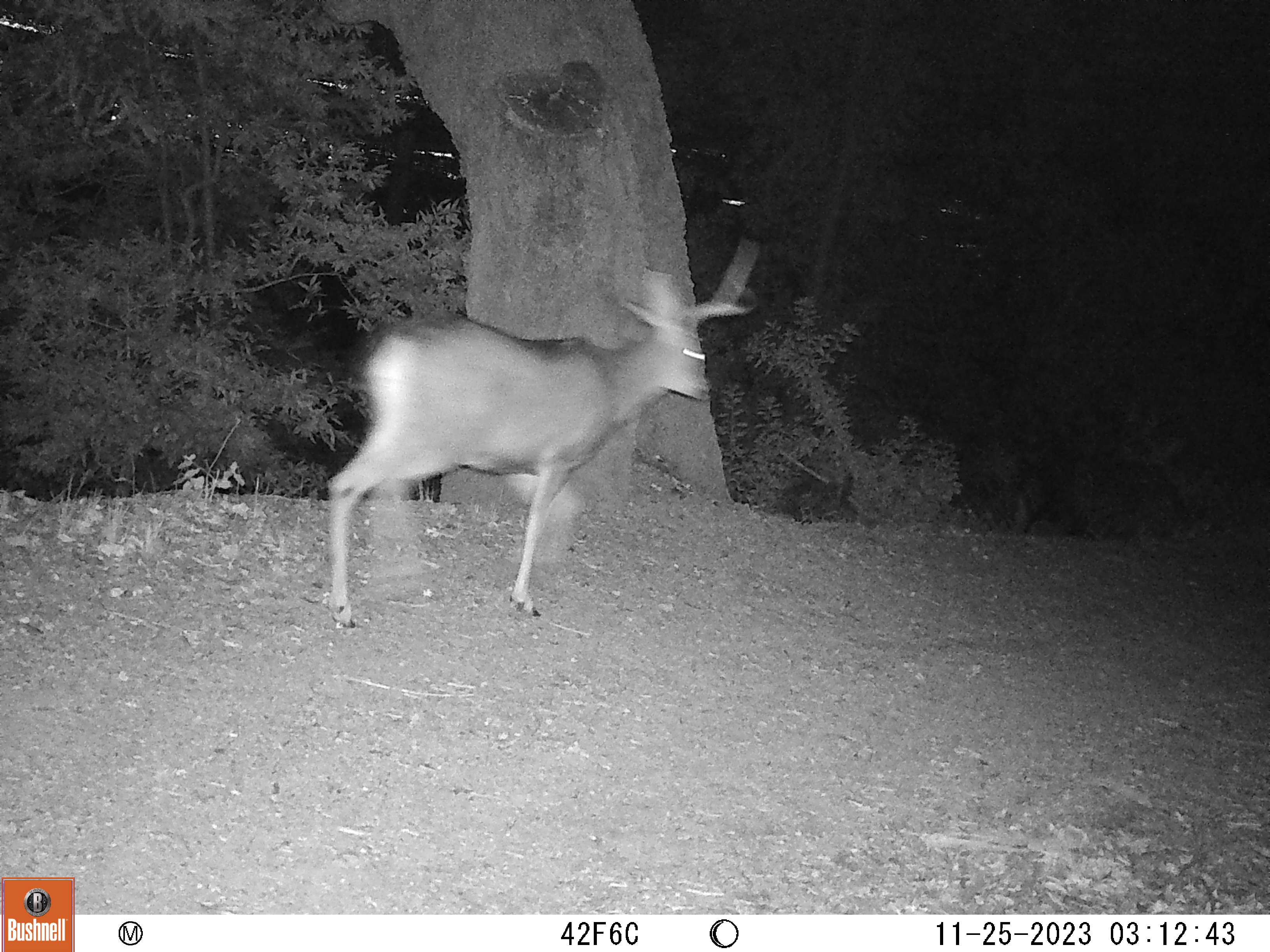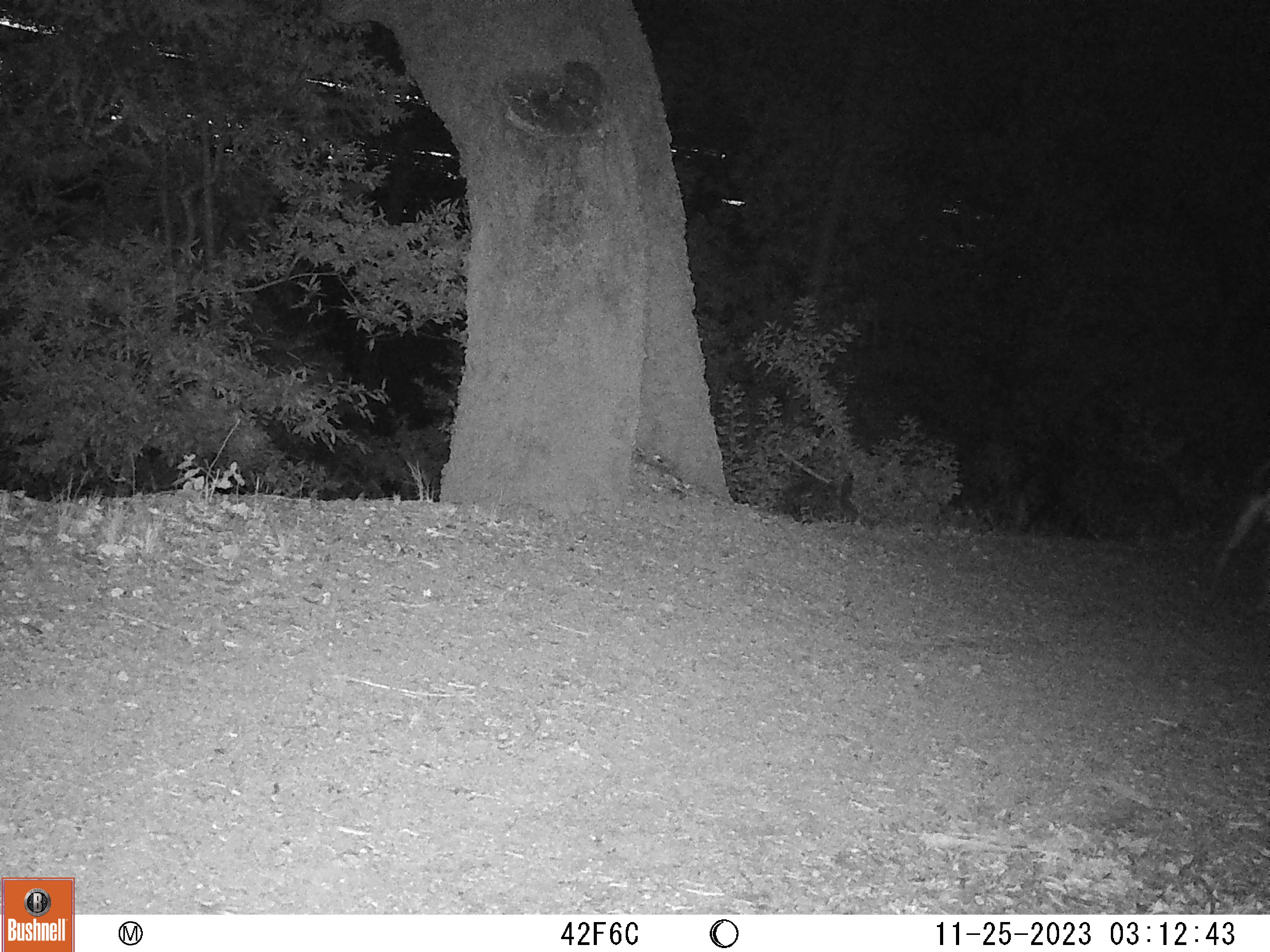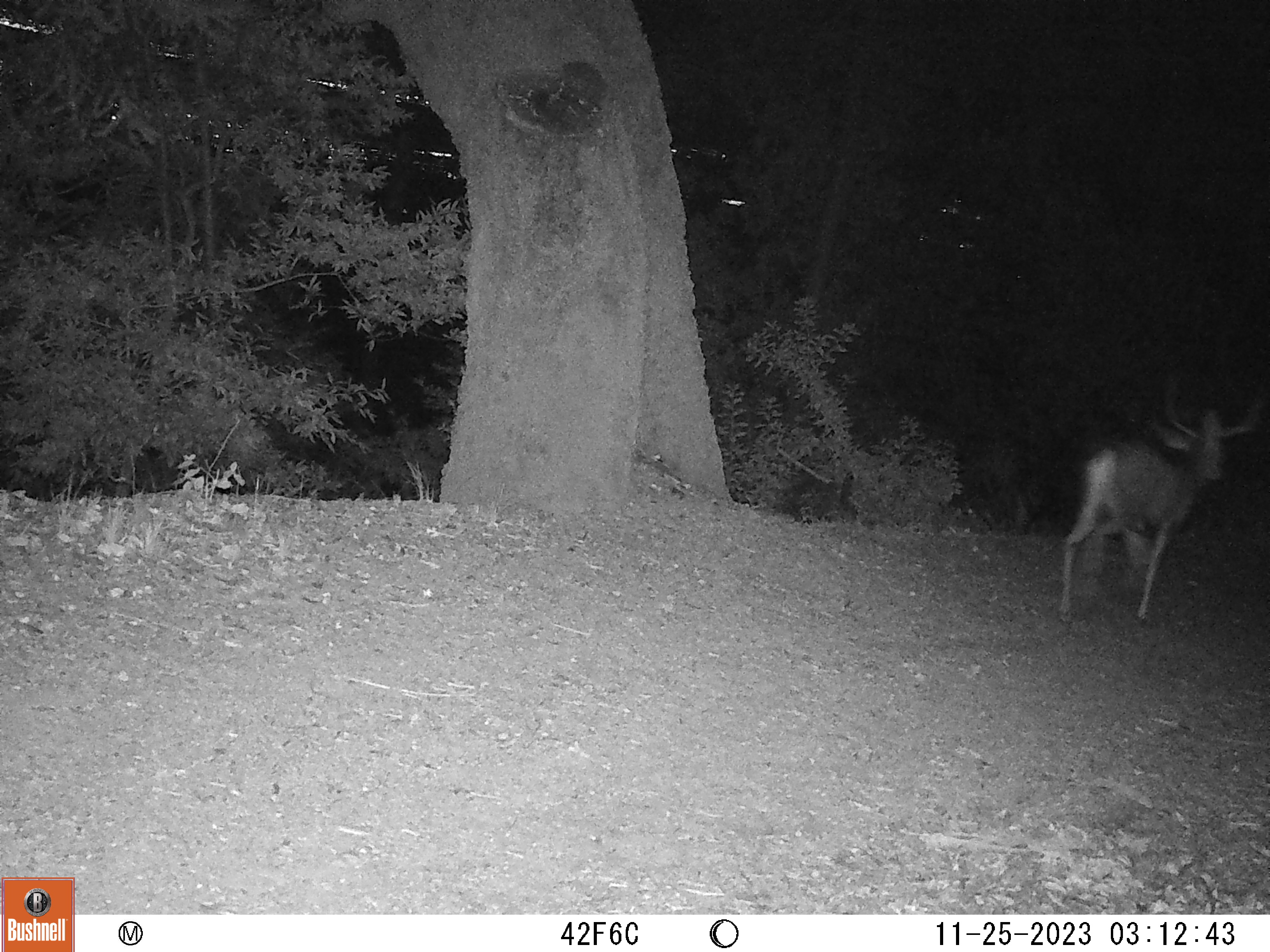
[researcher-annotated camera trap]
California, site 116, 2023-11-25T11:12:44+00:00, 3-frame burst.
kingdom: Animalia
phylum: Chordata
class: Mammalia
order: Artiodactyla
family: Cervidae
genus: Odocoileus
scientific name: Odocoileus hemionus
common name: mule deer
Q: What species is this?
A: Mule deer (Odocoileus hemionus).